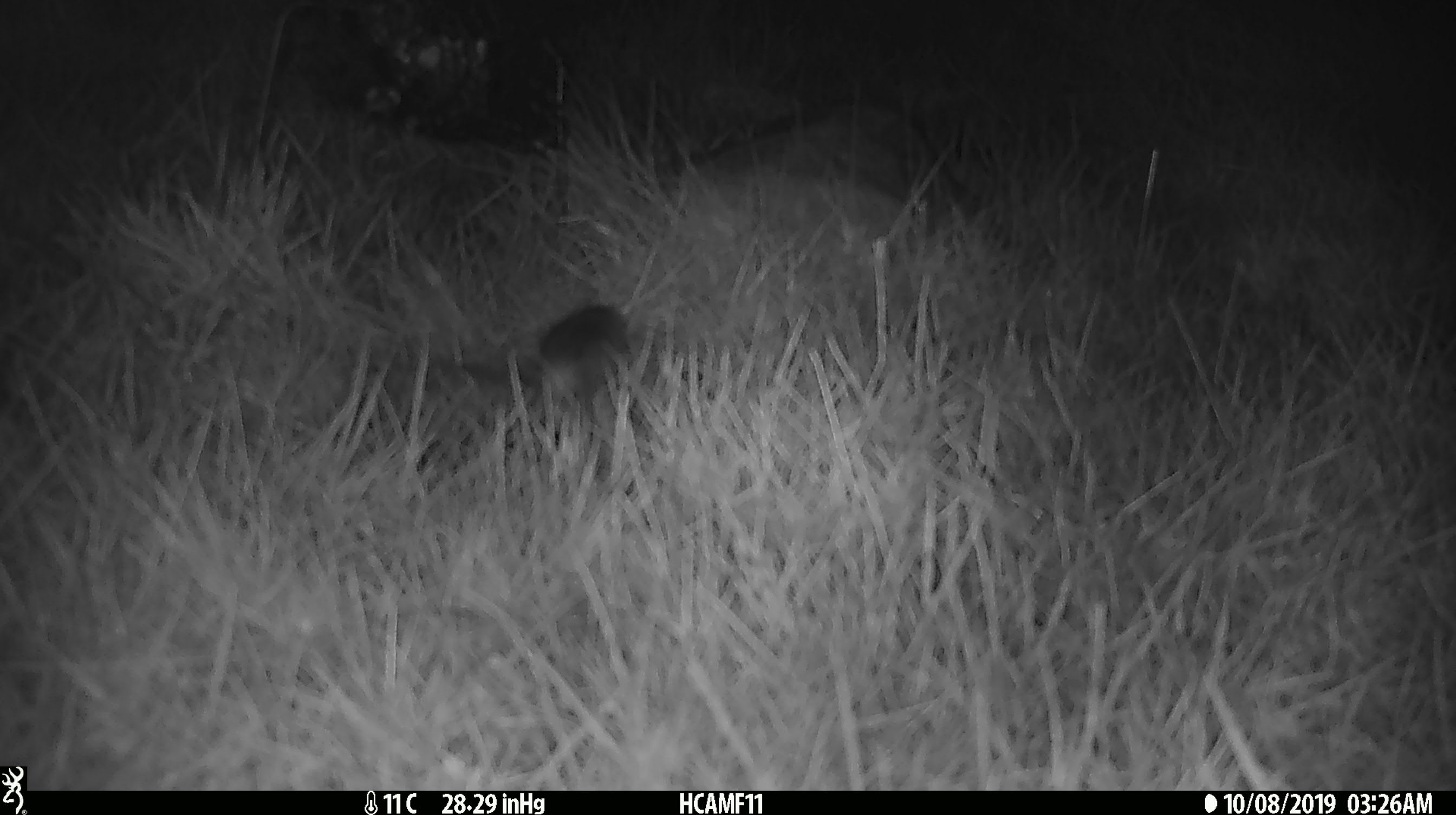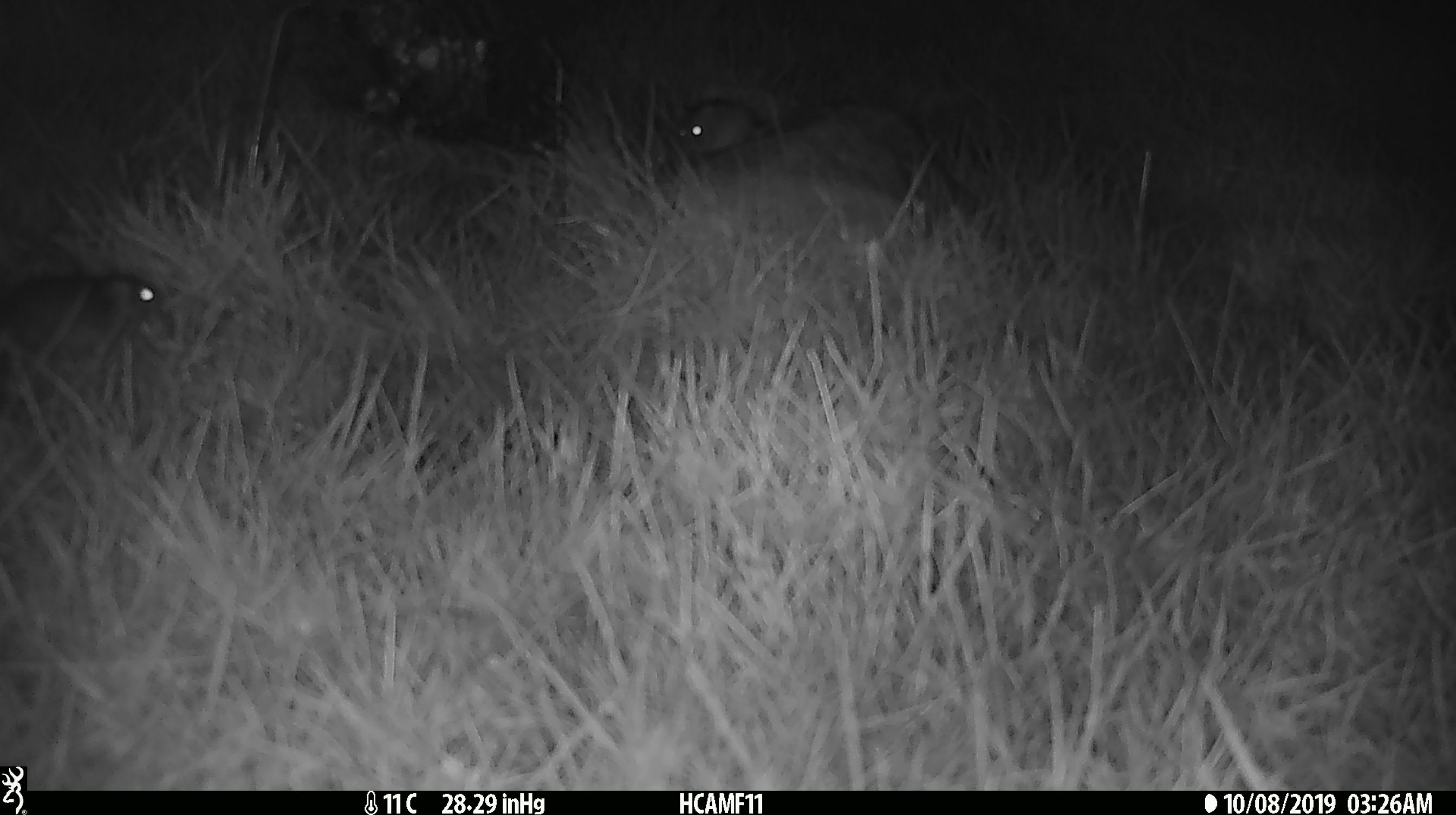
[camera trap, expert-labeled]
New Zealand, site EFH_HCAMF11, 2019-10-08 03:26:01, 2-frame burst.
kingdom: Animalia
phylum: Chordata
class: Mammalia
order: Rodentia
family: Muridae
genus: Mus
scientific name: Mus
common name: mouse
Mouse (Mus).